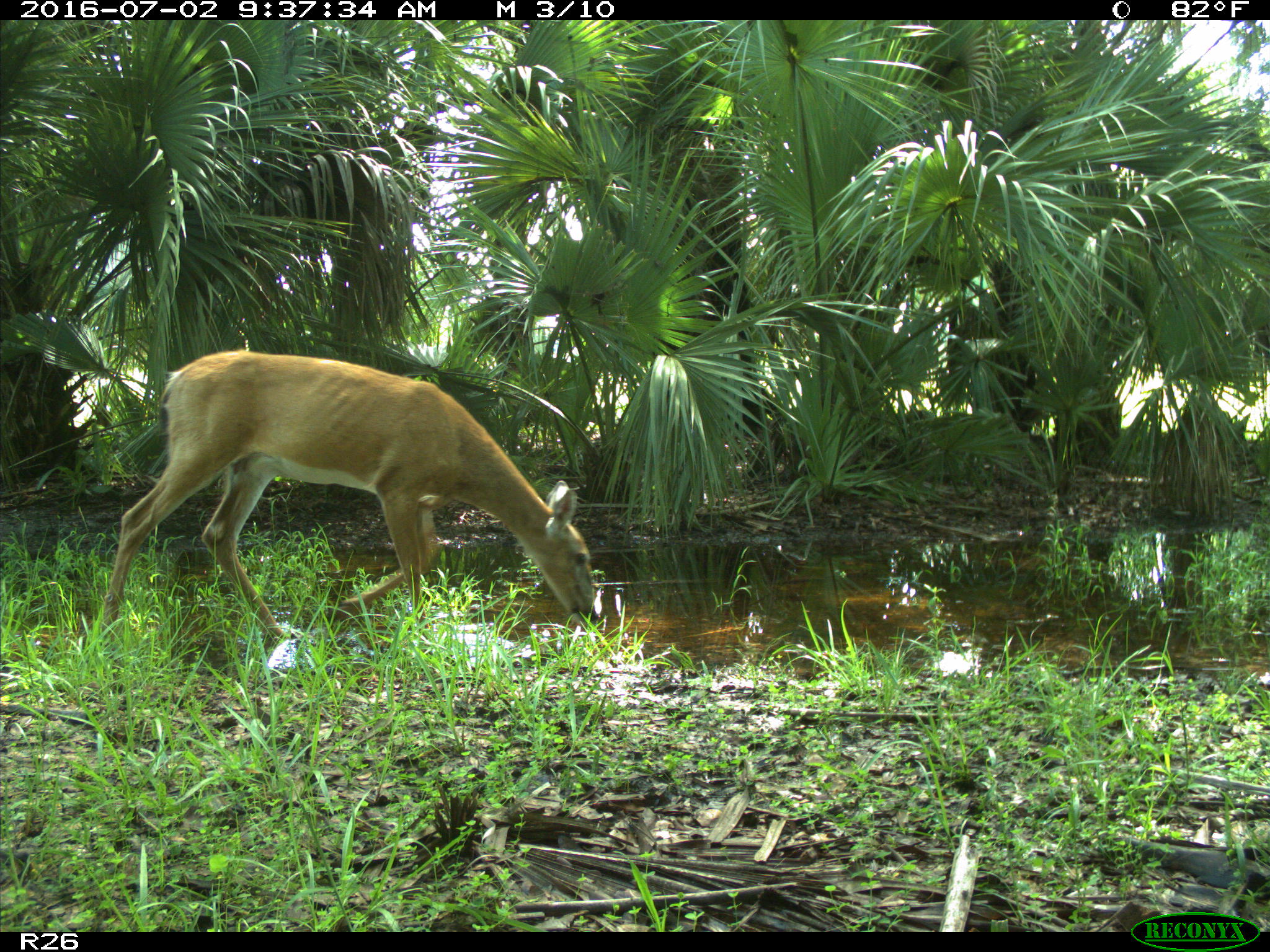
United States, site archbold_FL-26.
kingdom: Animalia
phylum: Chordata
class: Mammalia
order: Artiodactyla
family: Cervidae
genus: Odocoileus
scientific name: Odocoileus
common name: deer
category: unidentified deer